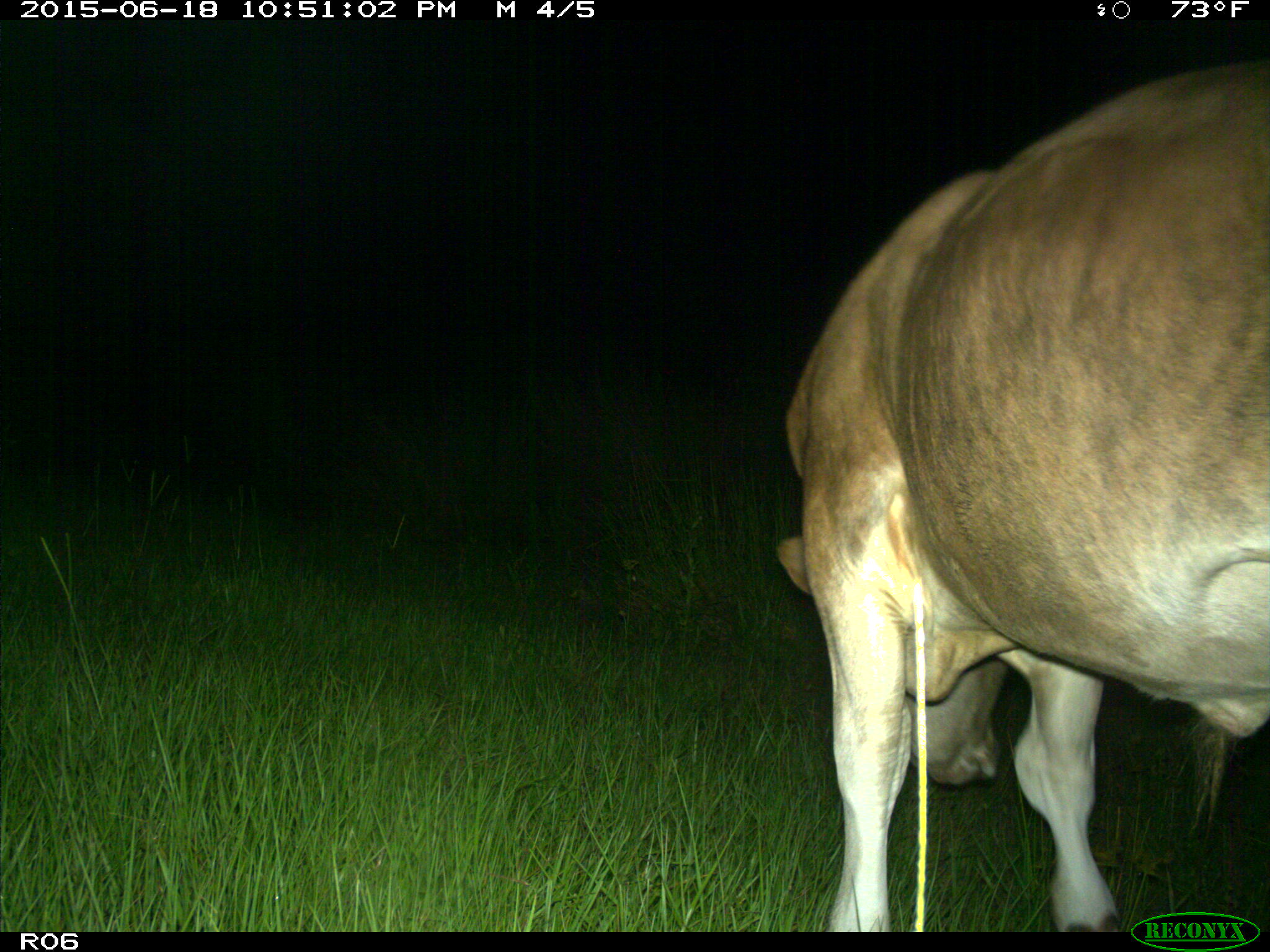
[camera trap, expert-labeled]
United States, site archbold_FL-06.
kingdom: Animalia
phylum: Chordata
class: Mammalia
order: Artiodactyla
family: Bovidae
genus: Bos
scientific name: Bos taurus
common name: domestic cow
Bos taurus (domestic cow).